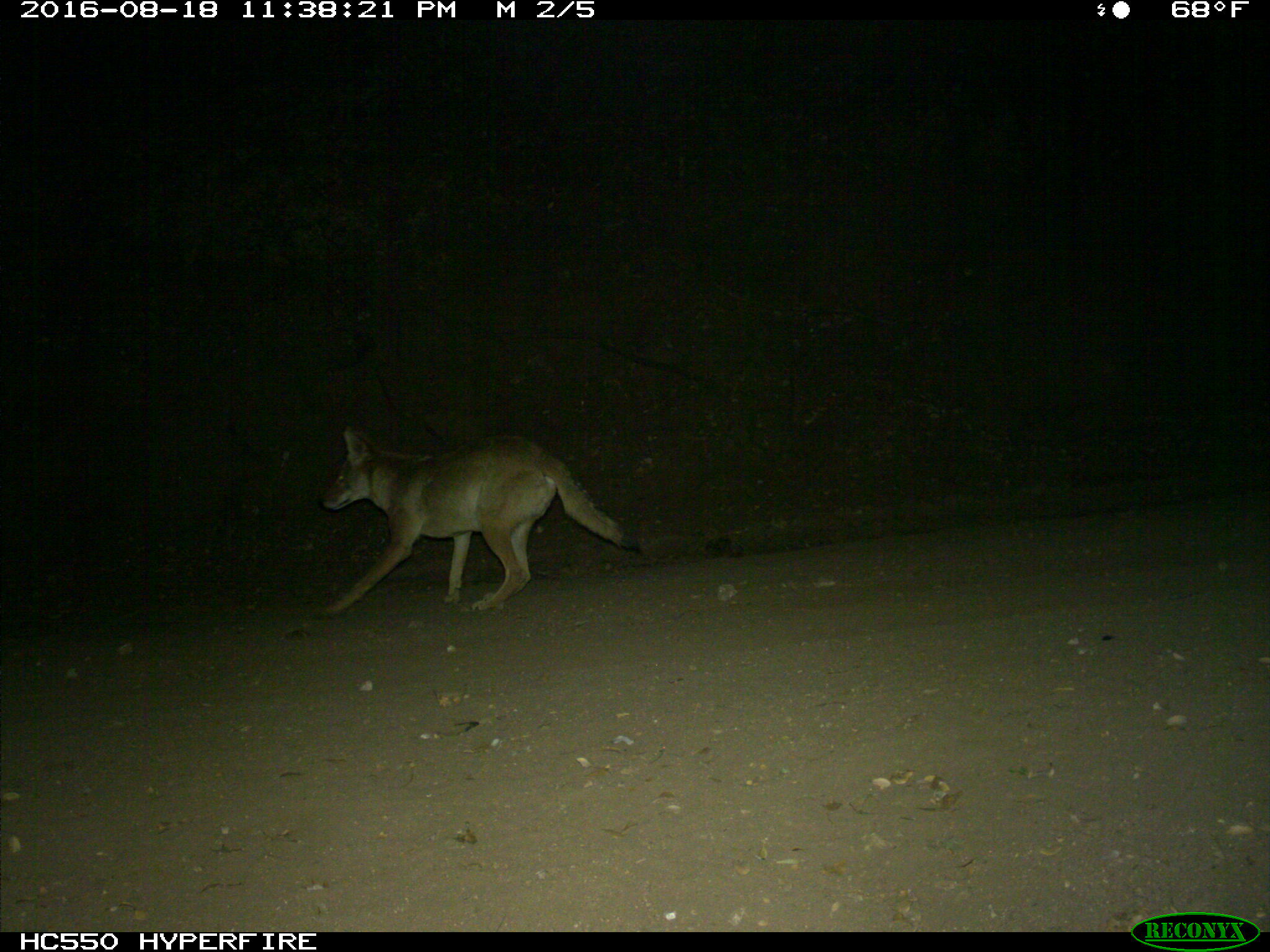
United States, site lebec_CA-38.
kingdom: Animalia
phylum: Chordata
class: Mammalia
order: Carnivora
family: Canidae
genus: Canis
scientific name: Canis latrans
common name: coyote